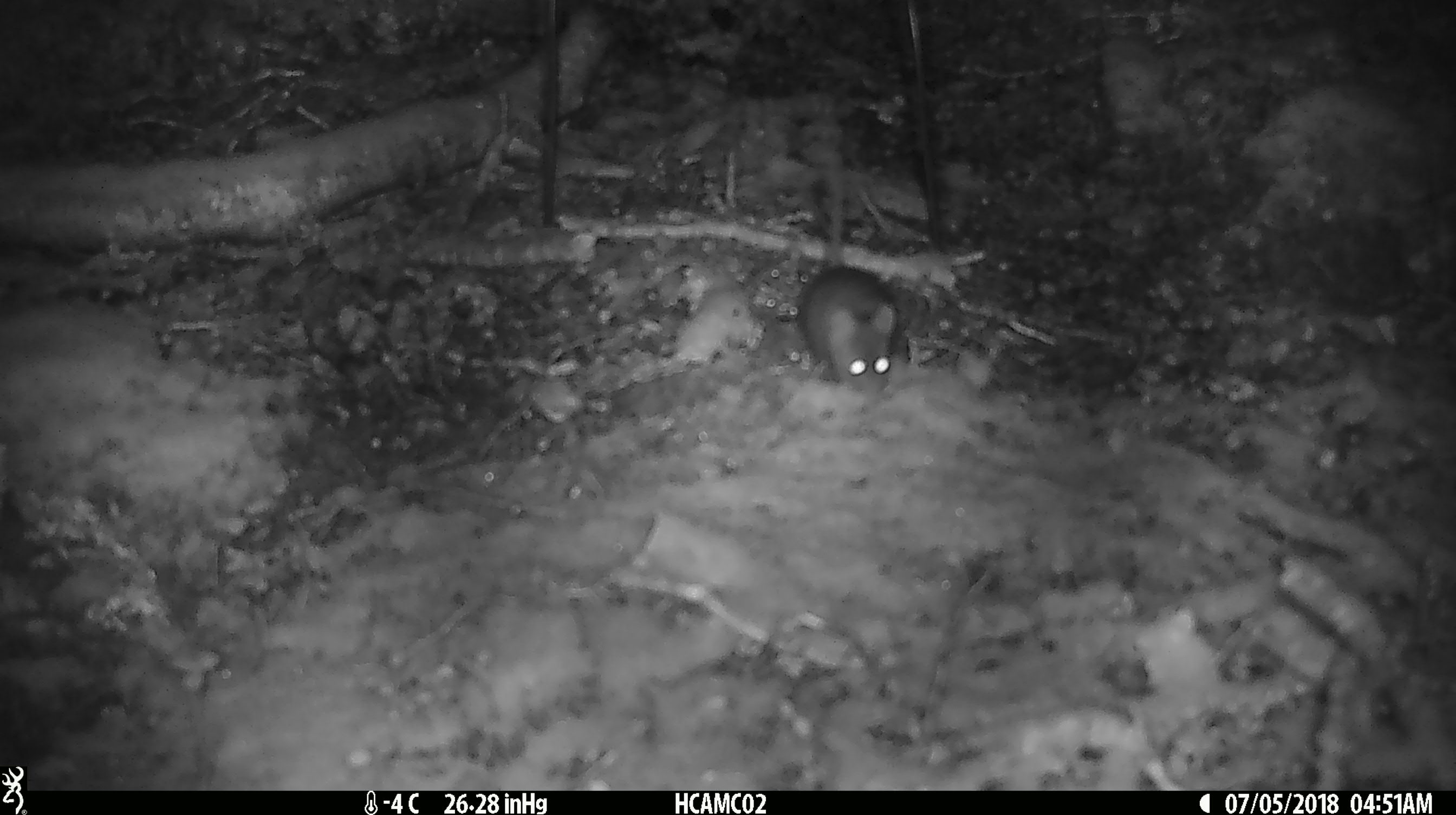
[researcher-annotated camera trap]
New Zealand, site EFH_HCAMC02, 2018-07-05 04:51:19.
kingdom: Animalia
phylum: Chordata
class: Mammalia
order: Rodentia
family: Muridae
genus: Mus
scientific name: Mus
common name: mouse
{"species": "mouse (Mus)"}